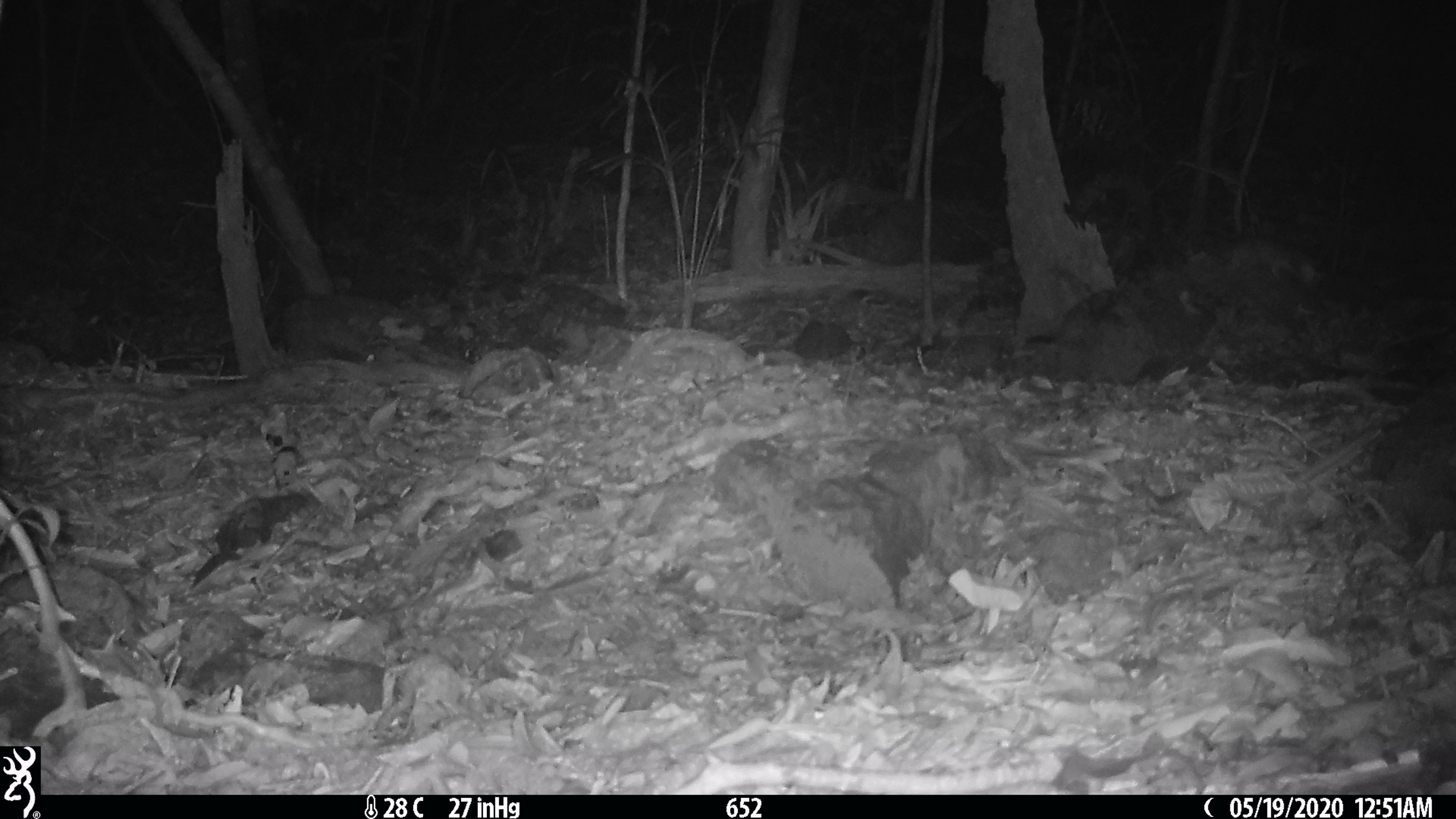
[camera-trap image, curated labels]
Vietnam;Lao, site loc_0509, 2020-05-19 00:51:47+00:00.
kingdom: Animalia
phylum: Chordata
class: Mammalia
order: Carnivora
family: Mustelidae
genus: Melogale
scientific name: Melogale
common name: ferret badger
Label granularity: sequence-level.